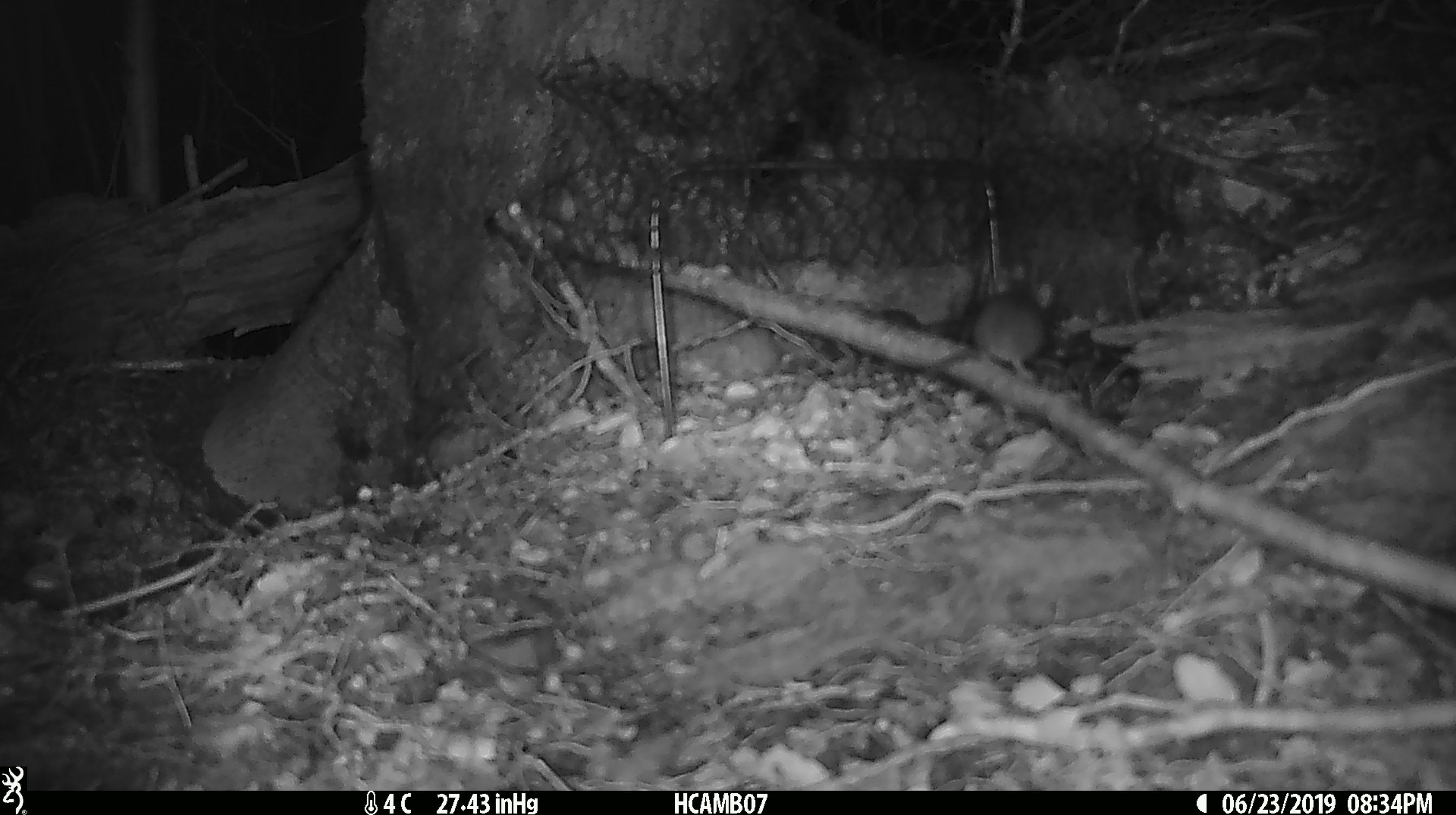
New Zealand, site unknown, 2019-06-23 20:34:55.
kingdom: Animalia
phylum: Chordata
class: Mammalia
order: Rodentia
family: Muridae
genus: Mus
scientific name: Mus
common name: mouse